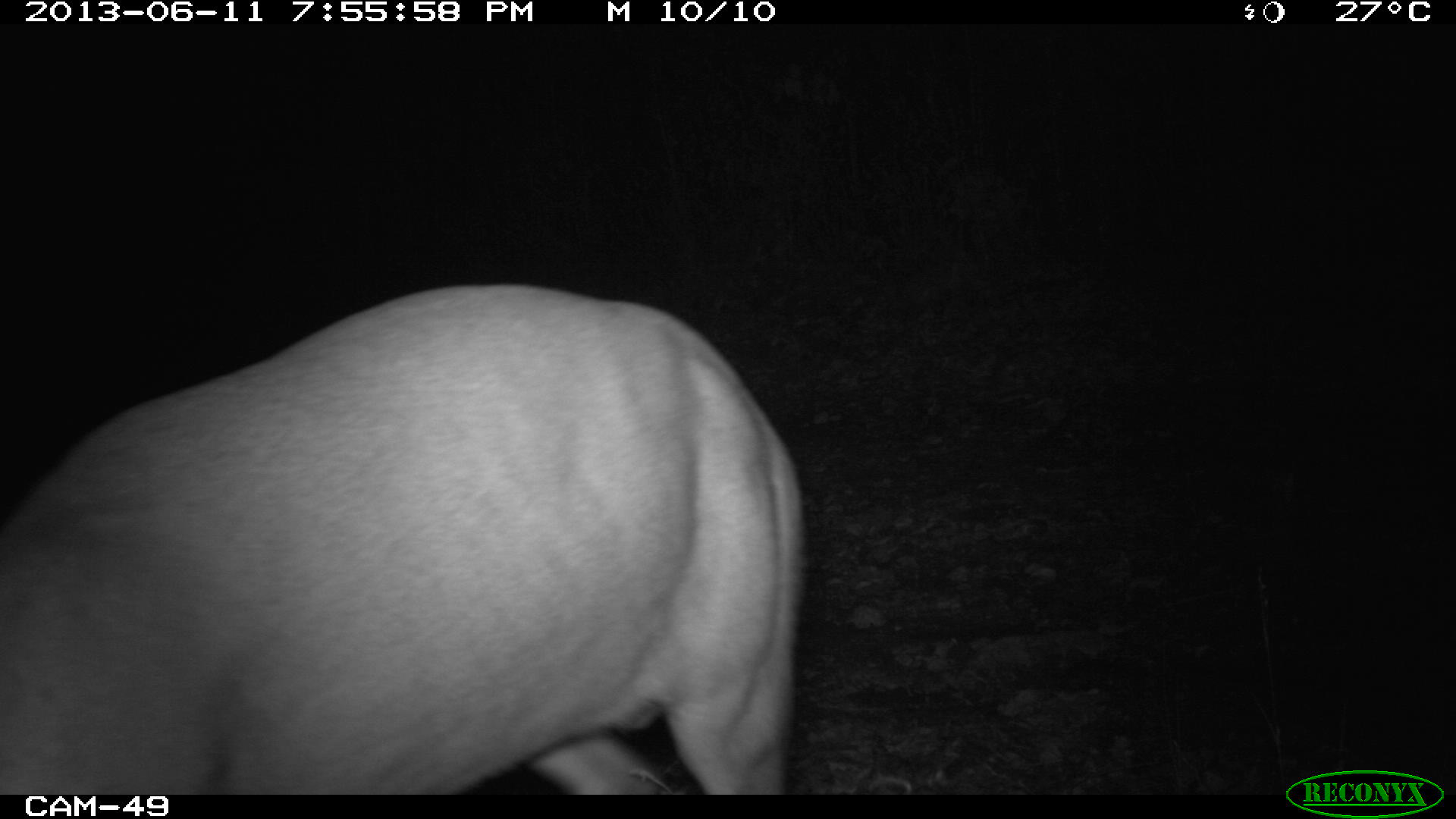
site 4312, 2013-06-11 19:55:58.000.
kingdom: Animalia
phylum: Chordata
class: Mammalia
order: Artiodactyla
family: Cervidae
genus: Mazama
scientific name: Mazama temama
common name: central american red brocket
Mazama temama (central american red brocket), count 1, sex male.